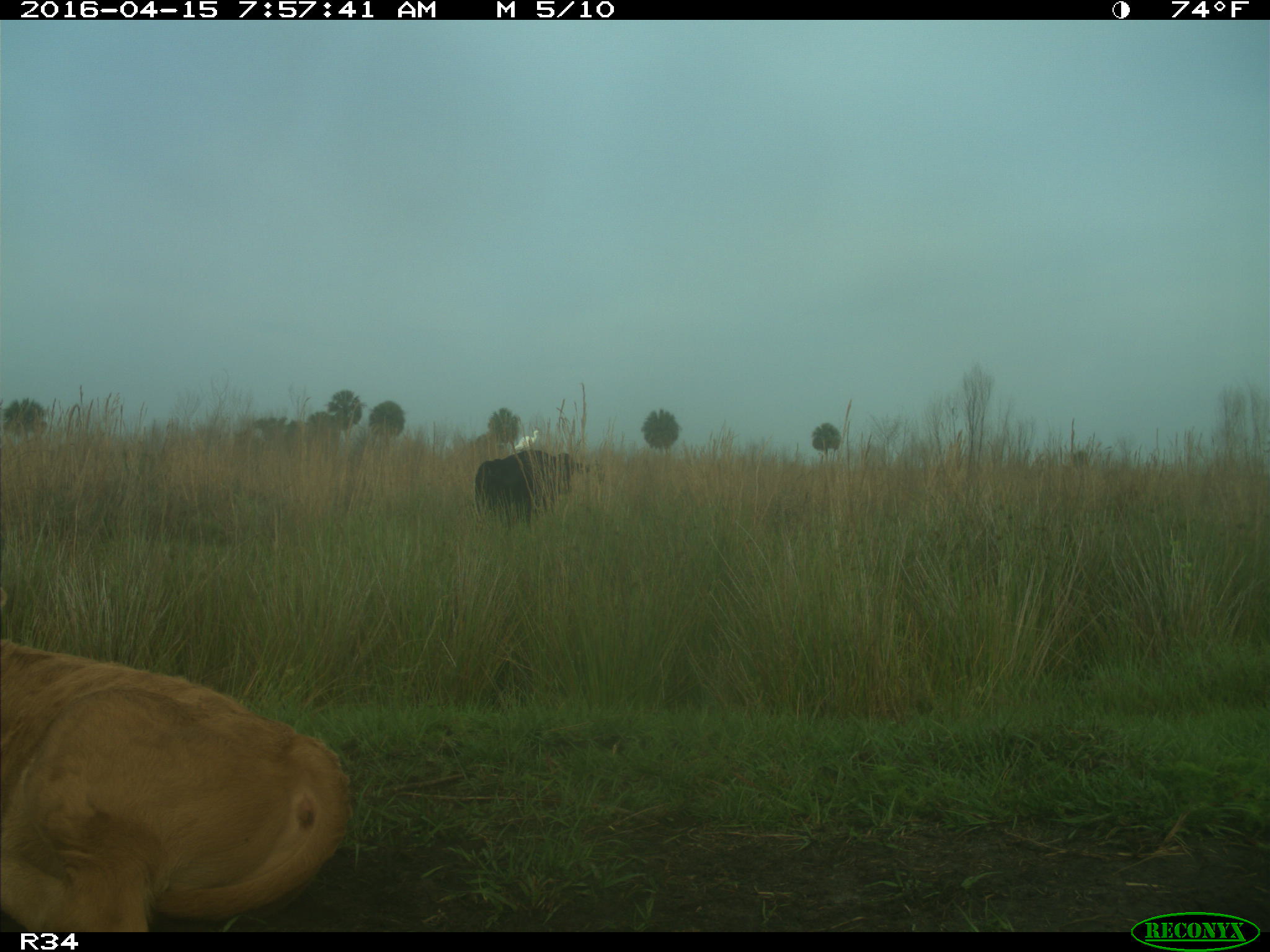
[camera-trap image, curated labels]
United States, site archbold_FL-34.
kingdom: Animalia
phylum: Chordata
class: Mammalia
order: Artiodactyla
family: Bovidae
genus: Bos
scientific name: Bos taurus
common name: domestic cow